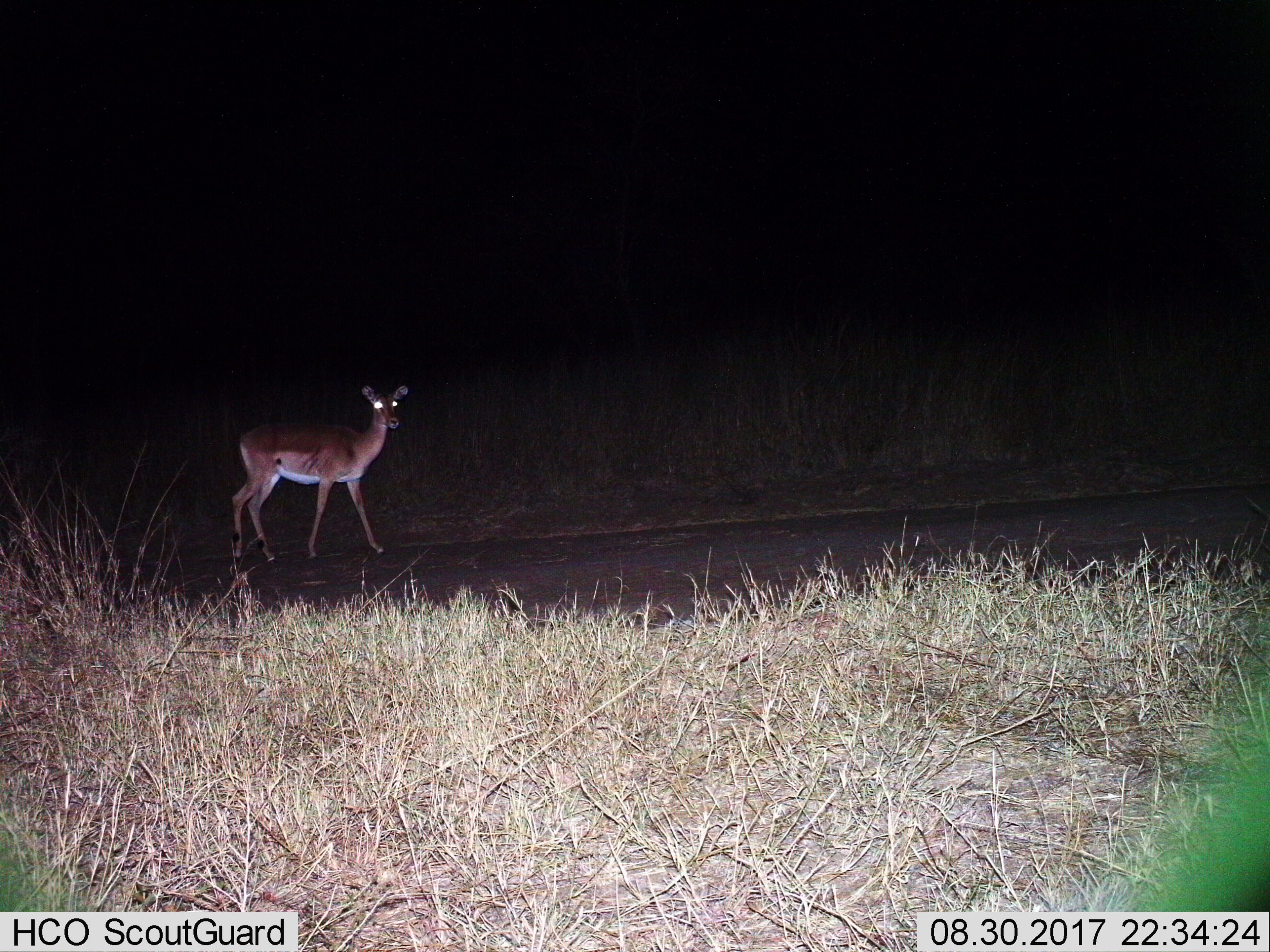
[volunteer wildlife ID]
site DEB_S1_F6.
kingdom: Animalia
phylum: Chordata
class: Mammalia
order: Artiodactyla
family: Bovidae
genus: Aepyceros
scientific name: Aepyceros melampus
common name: impala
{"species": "impala (Aepyceros melampus)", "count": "1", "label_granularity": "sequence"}